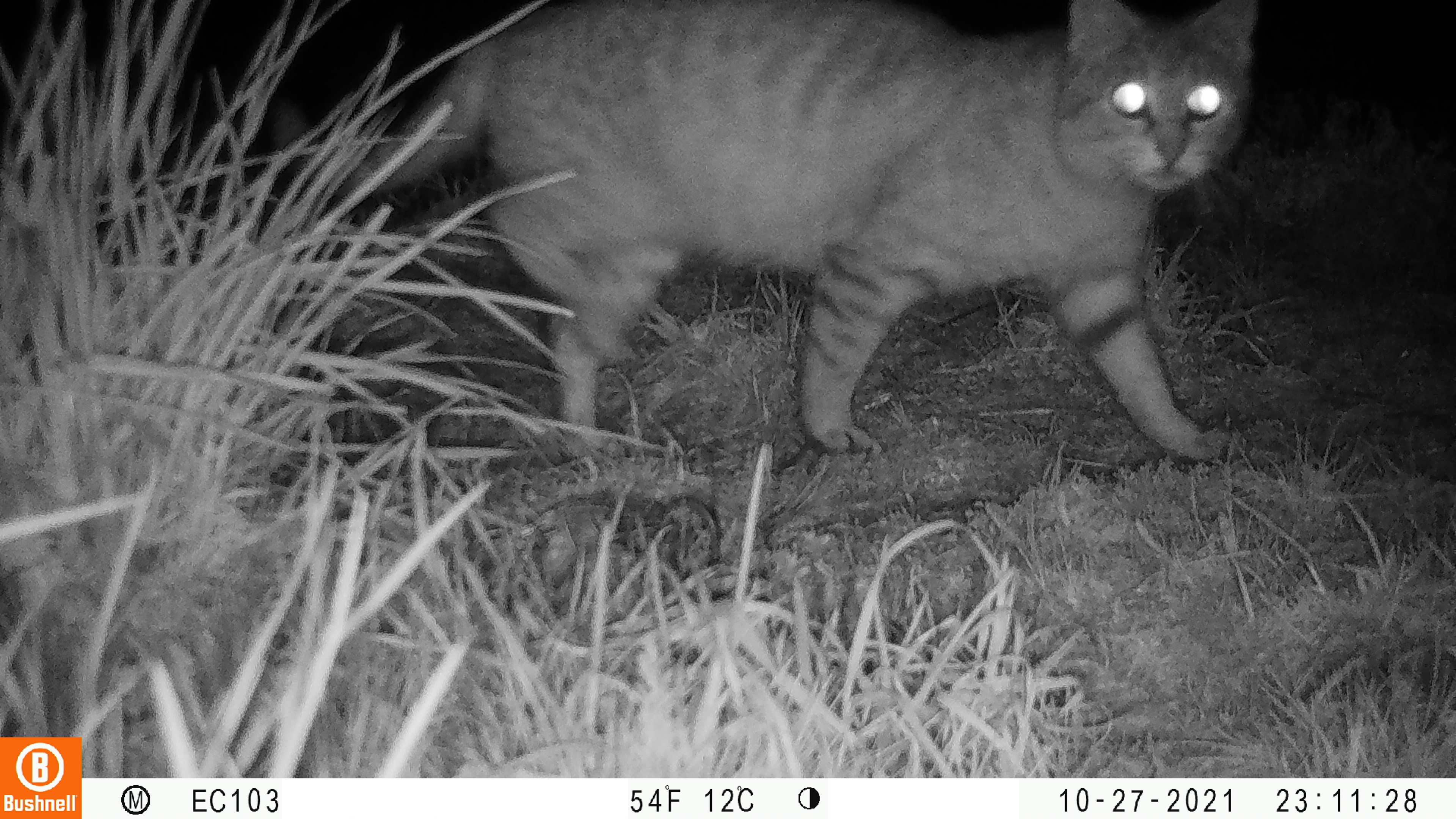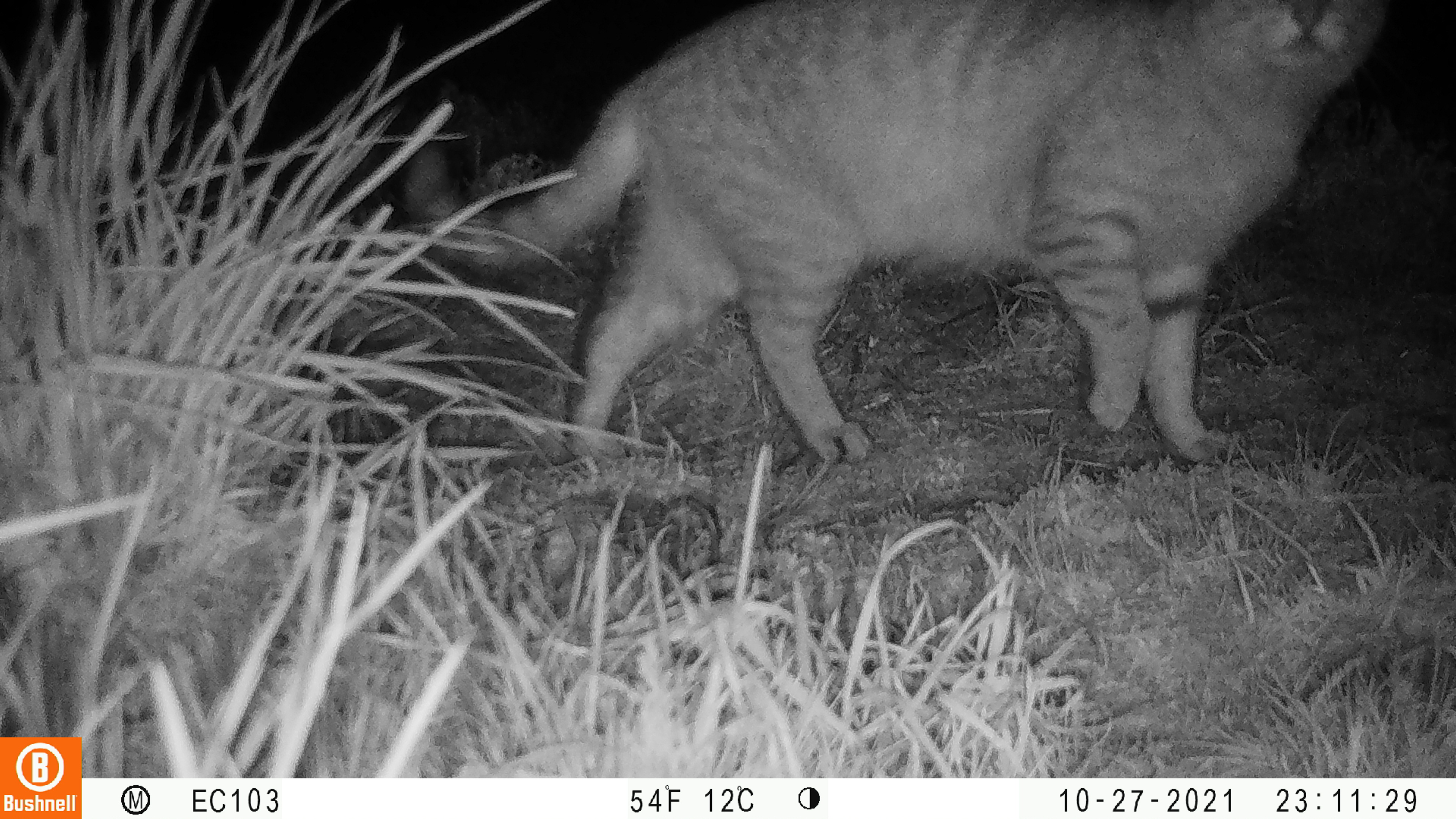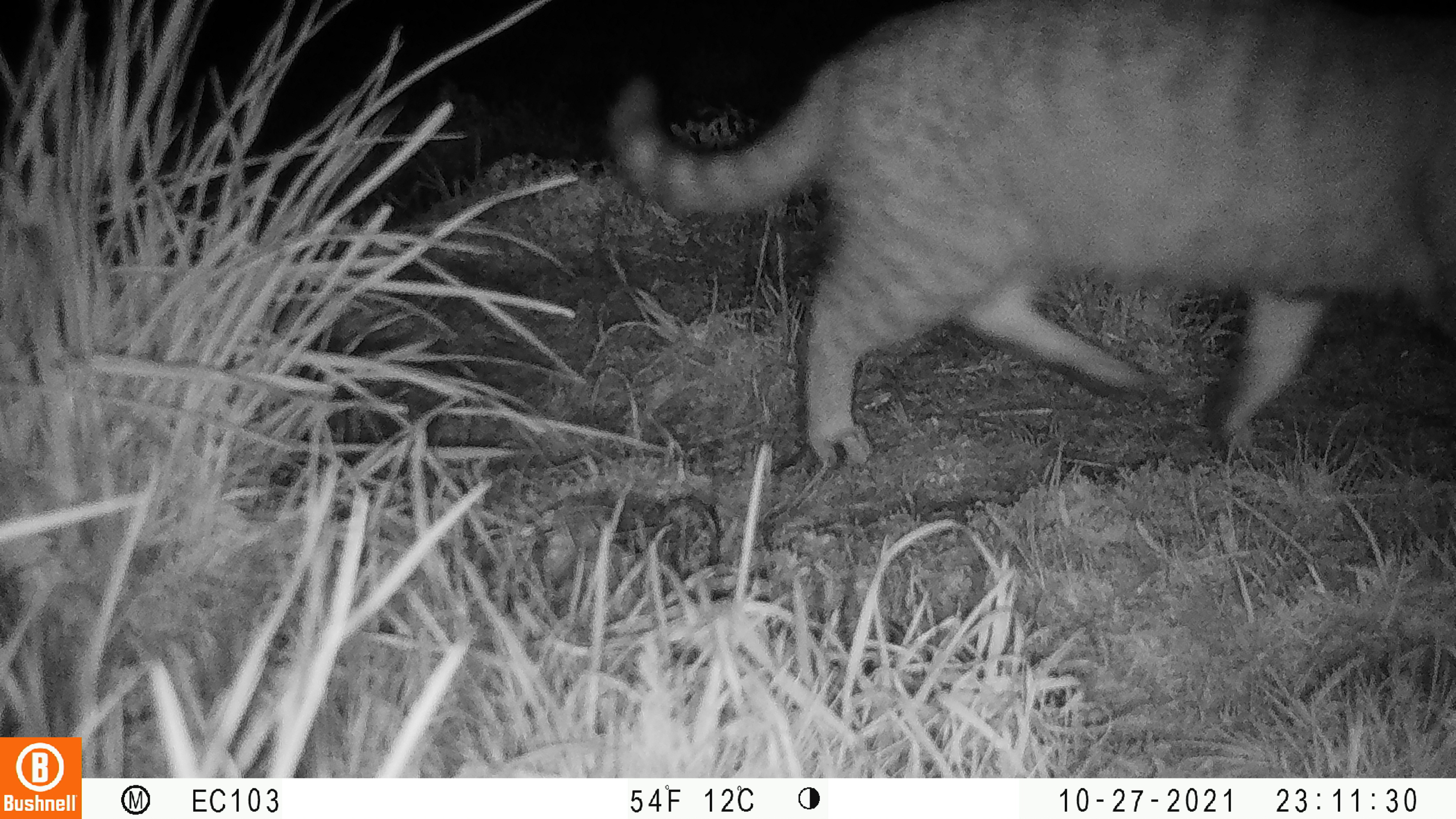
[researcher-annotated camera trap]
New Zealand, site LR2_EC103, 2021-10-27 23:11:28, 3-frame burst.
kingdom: Animalia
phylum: Chordata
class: Mammalia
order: Carnivora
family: Felidae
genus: Felis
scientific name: Felis catus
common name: domestic cat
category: cat